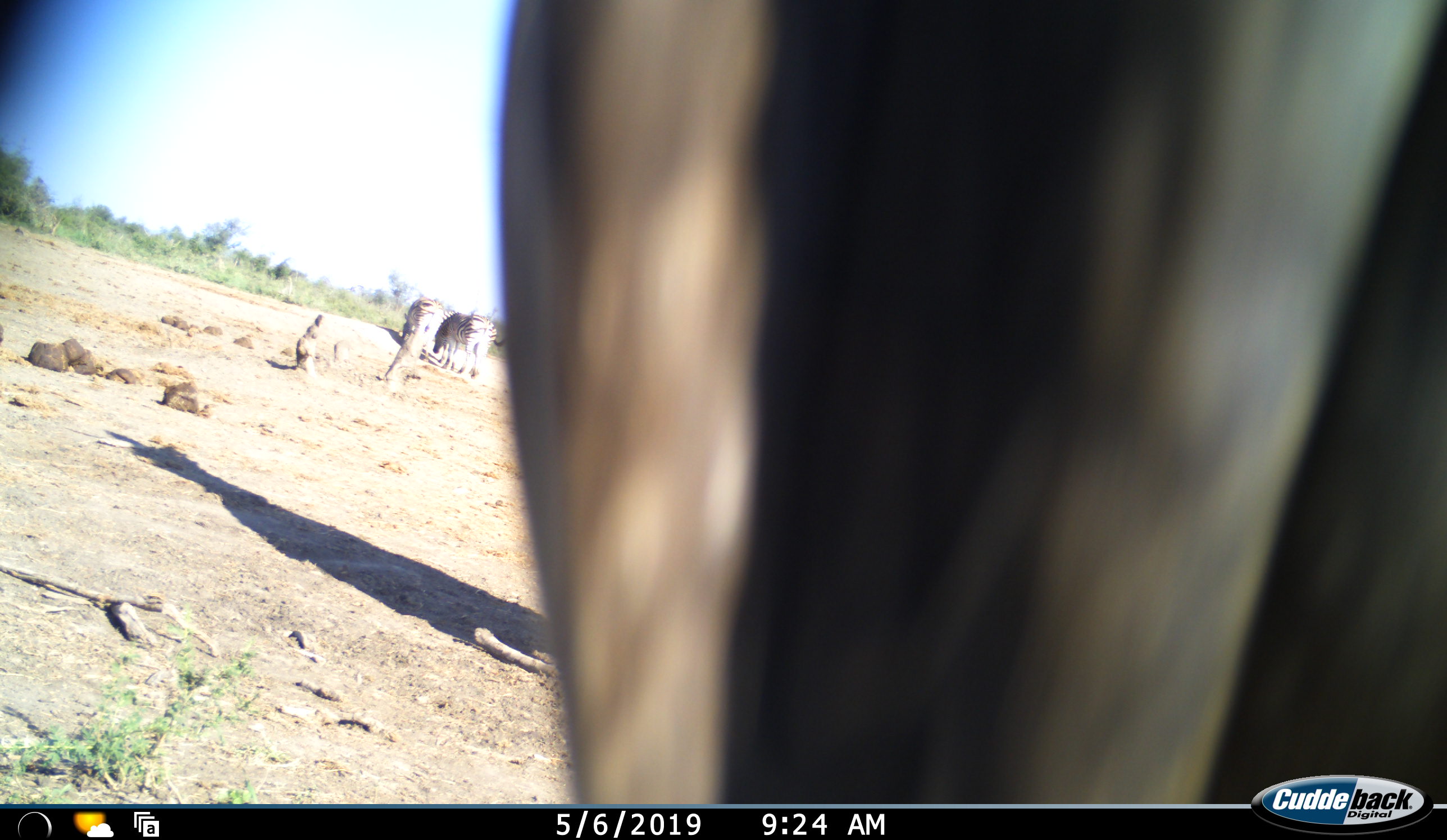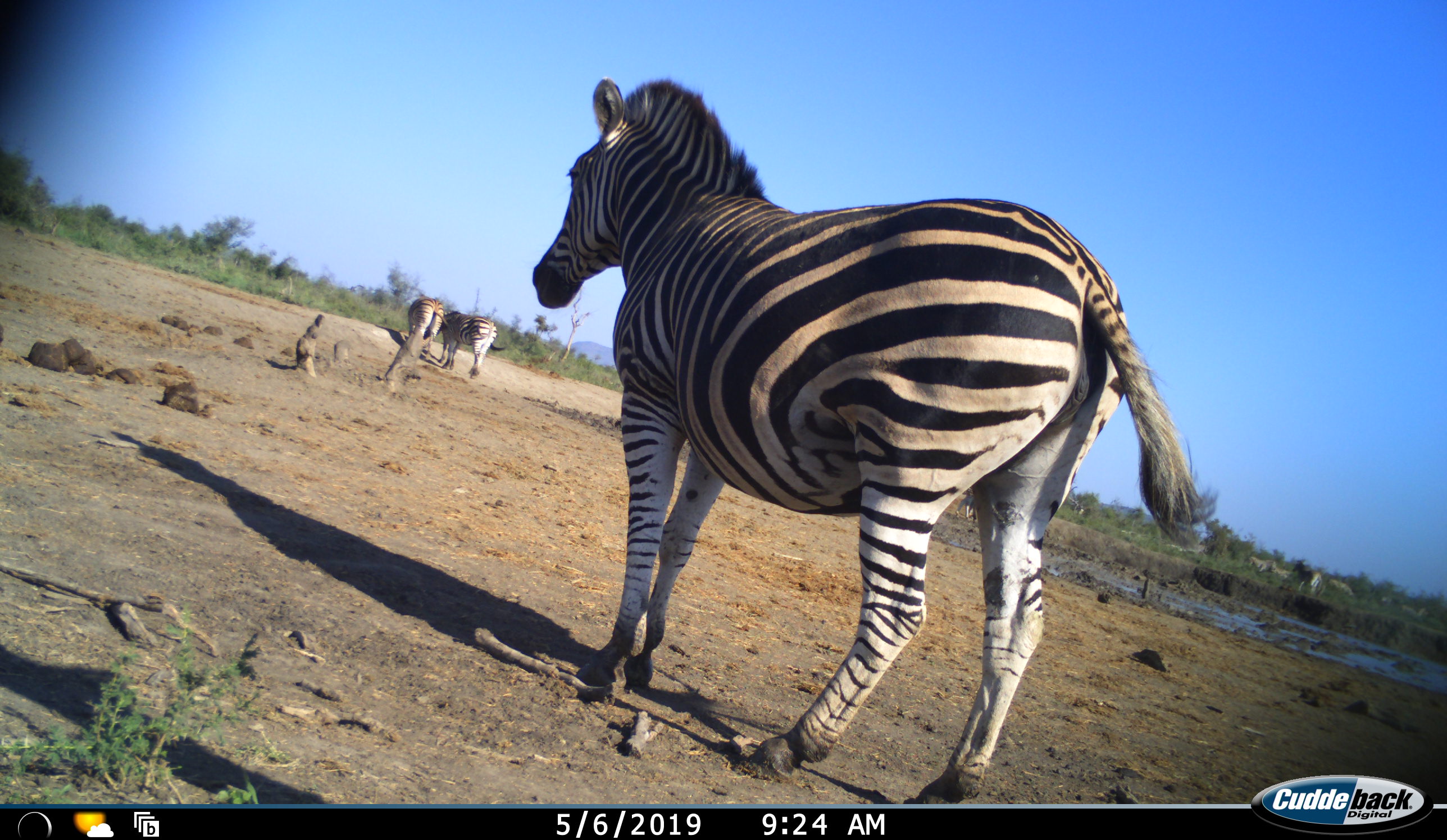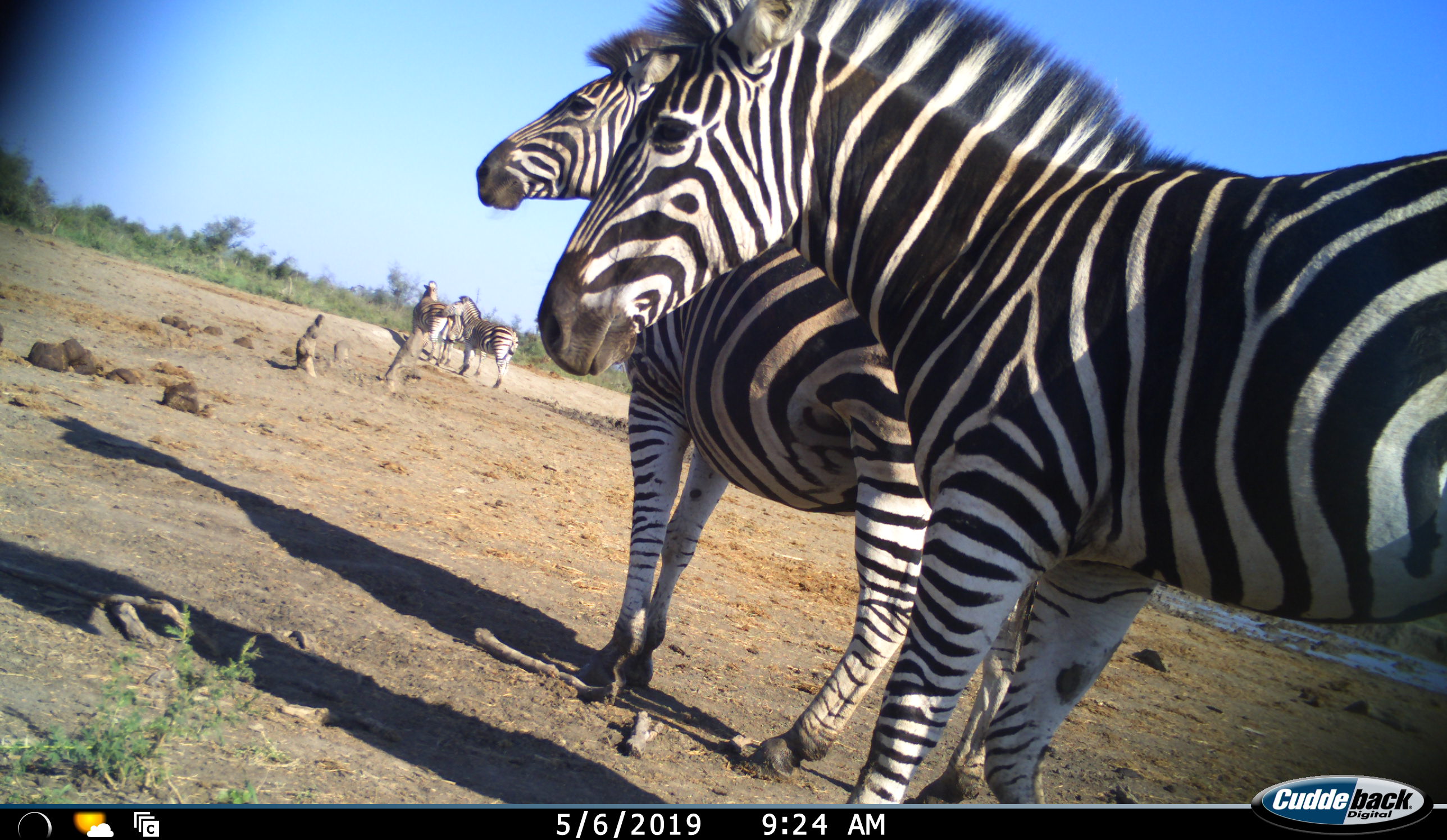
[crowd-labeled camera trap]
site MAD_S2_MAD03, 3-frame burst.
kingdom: Animalia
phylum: Chordata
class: Mammalia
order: Perissodactyla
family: Equidae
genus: Equus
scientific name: Equus quagga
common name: plains zebra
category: zebraplains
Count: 4.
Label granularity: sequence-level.